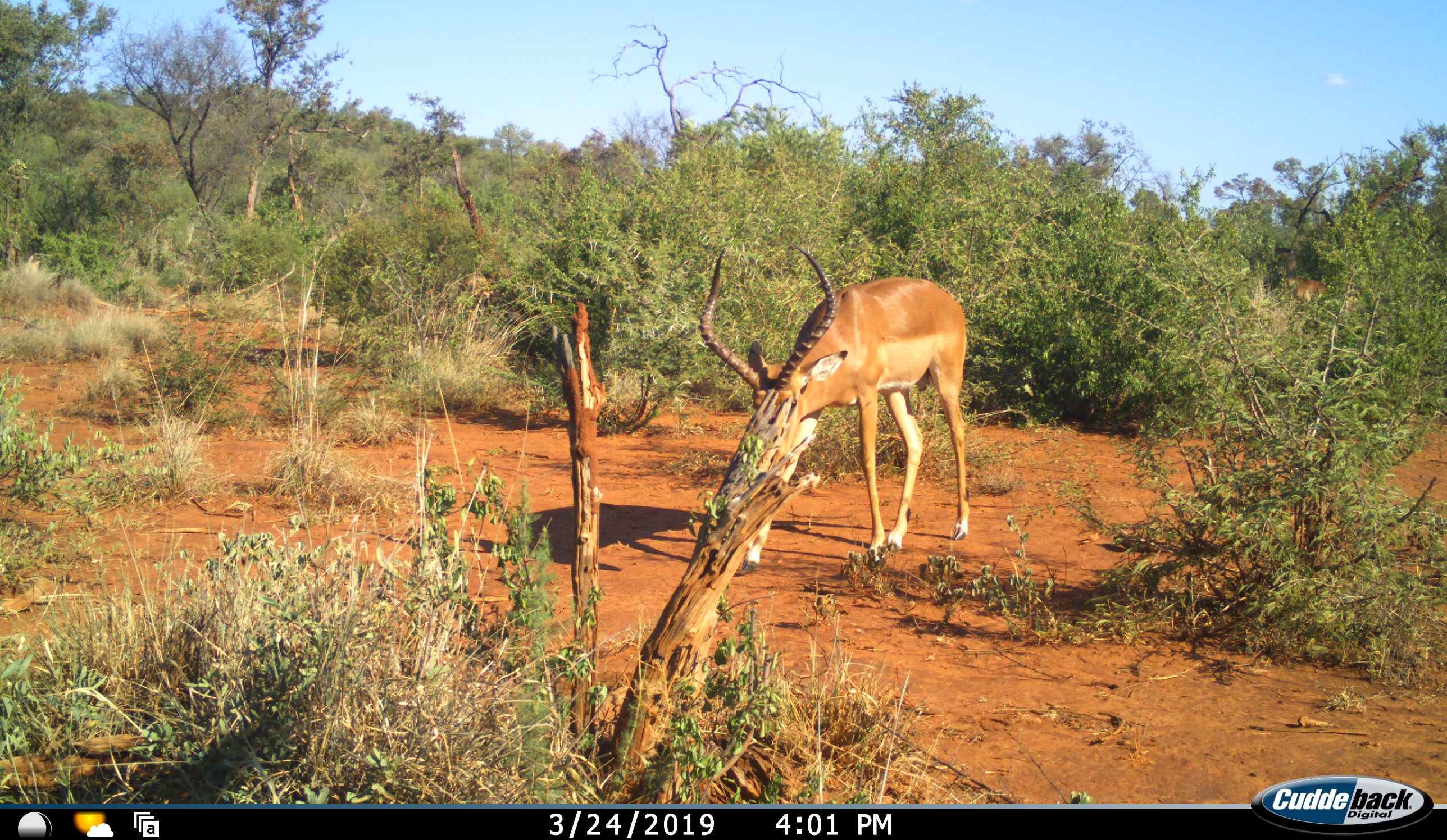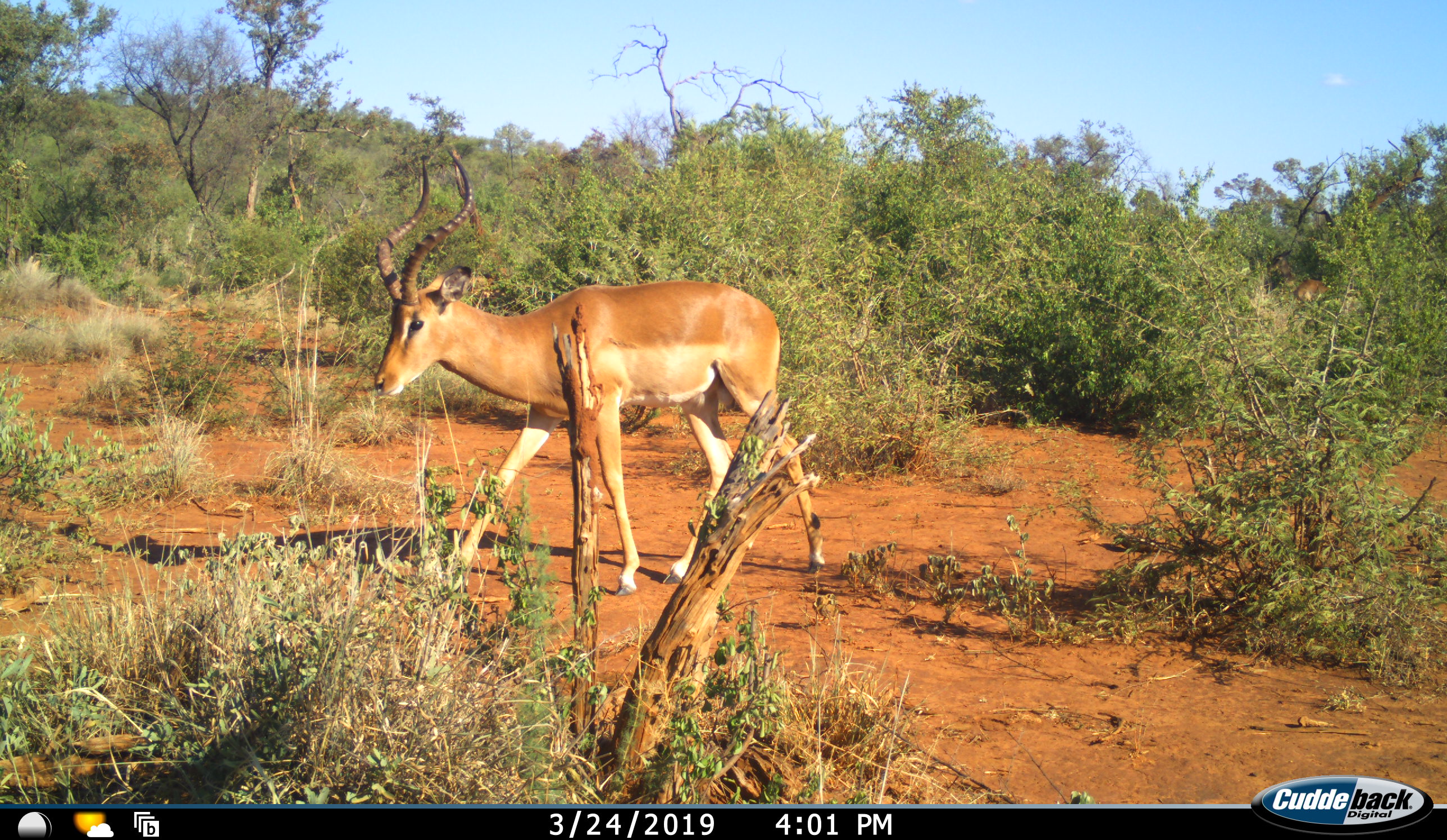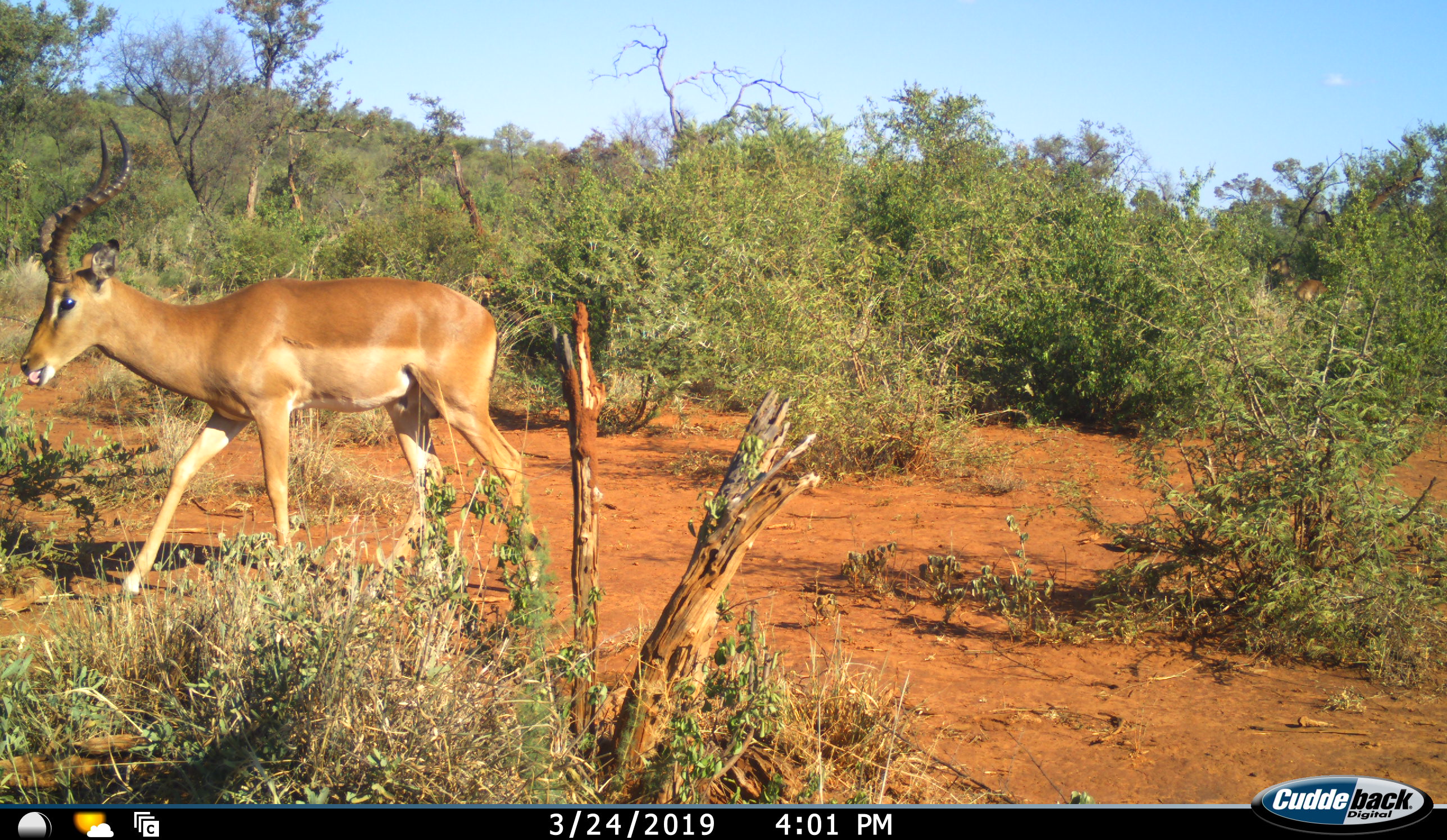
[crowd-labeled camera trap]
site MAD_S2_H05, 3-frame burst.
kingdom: Animalia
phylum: Chordata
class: Mammalia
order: Artiodactyla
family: Bovidae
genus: Aepyceros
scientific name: Aepyceros melampus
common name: impala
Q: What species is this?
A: Impala (Aepyceros melampus).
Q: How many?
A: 1.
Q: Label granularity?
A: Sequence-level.